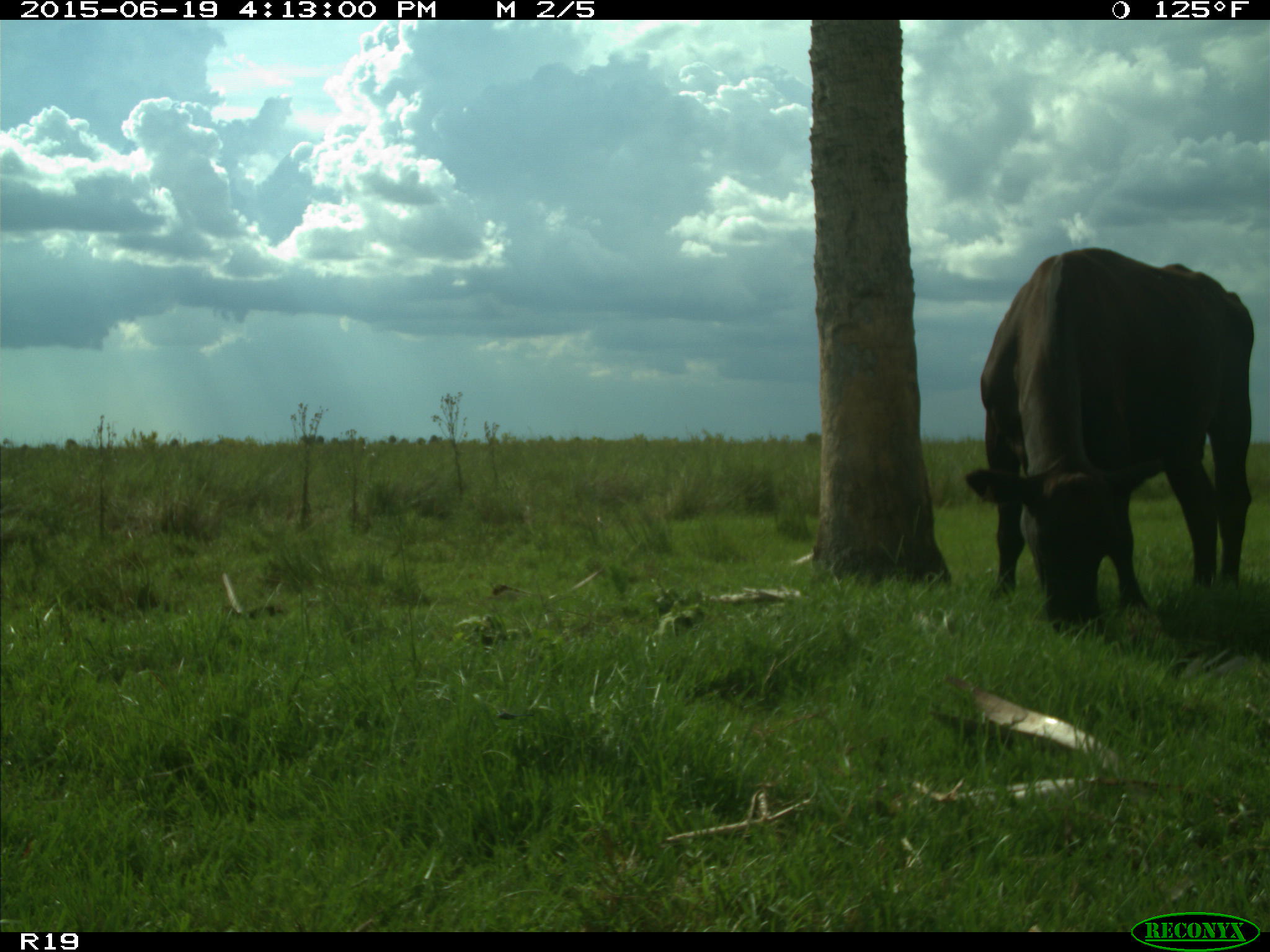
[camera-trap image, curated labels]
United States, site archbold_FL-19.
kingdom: Animalia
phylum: Chordata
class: Mammalia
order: Artiodactyla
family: Bovidae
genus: Bos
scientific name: Bos taurus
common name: domestic cow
Bos taurus (domestic cow).